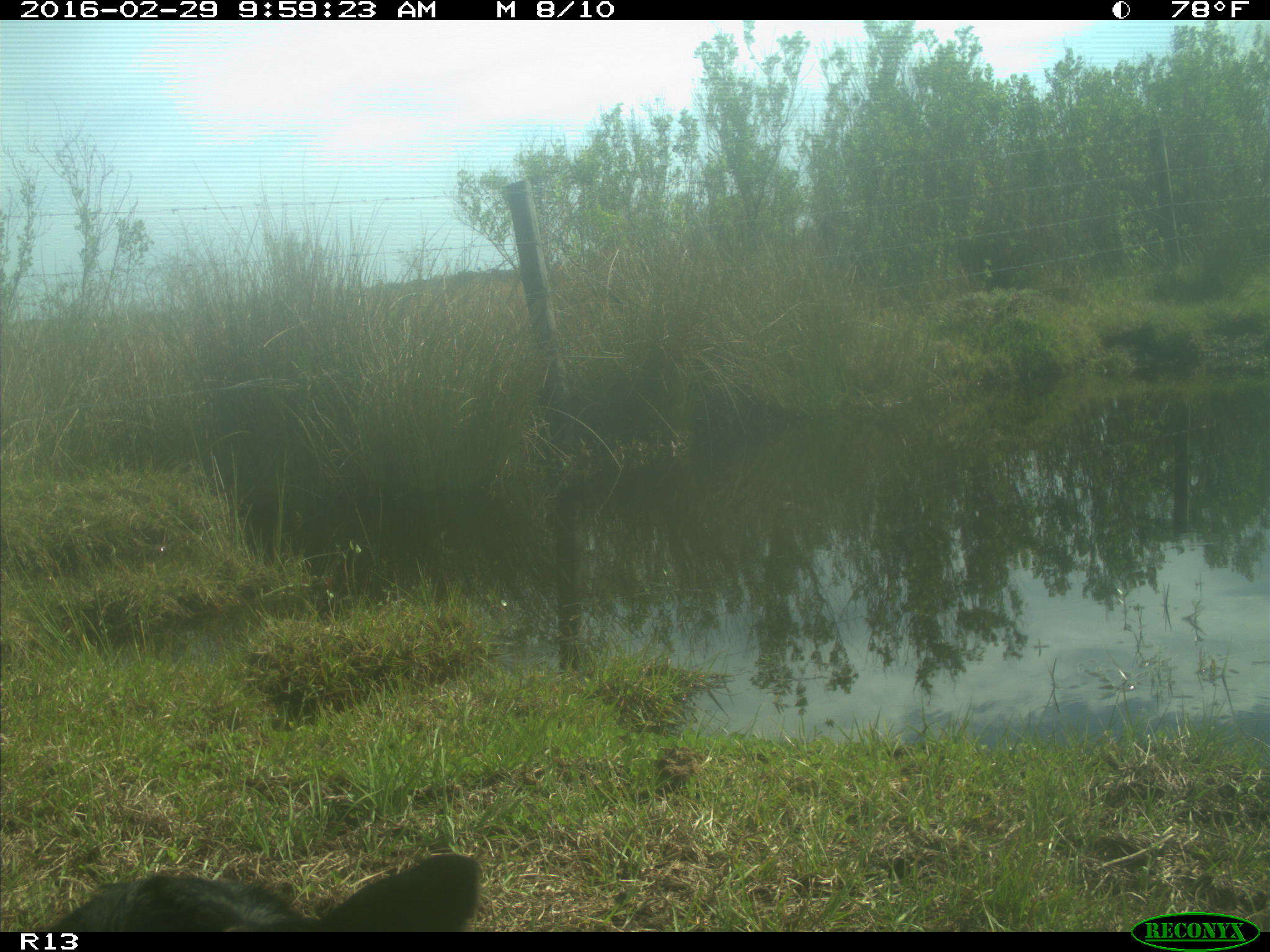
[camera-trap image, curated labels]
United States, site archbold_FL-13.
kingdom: Animalia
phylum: Chordata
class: Mammalia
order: Artiodactyla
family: Bovidae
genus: Bos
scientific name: Bos taurus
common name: domestic cow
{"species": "Bos taurus (domestic cow)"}